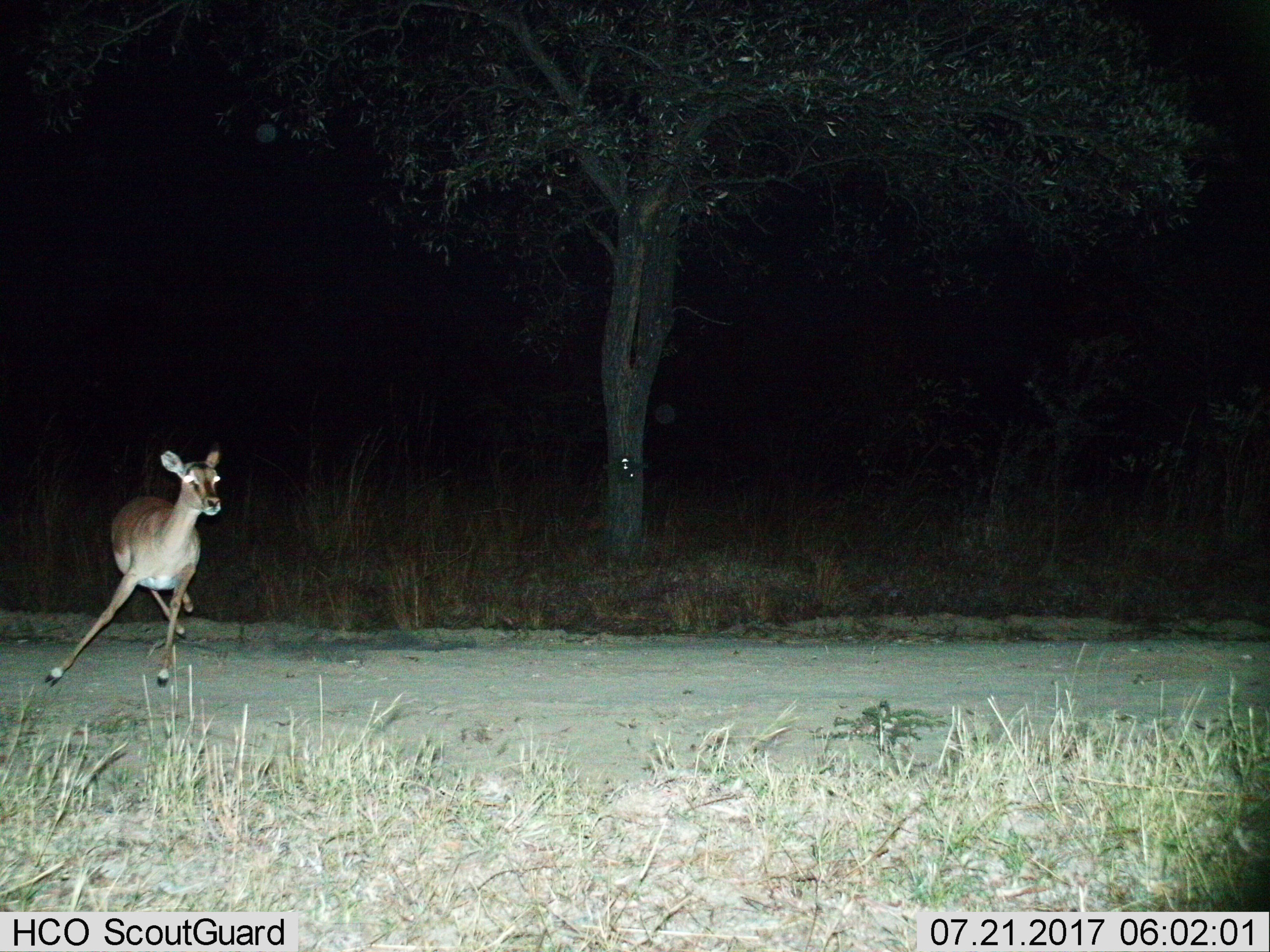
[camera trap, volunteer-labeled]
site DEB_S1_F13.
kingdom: Animalia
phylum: Chordata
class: Mammalia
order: Artiodactyla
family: Bovidae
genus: Aepyceros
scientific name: Aepyceros melampus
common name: impala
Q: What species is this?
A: Impala (Aepyceros melampus).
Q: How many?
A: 1.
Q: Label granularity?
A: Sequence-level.